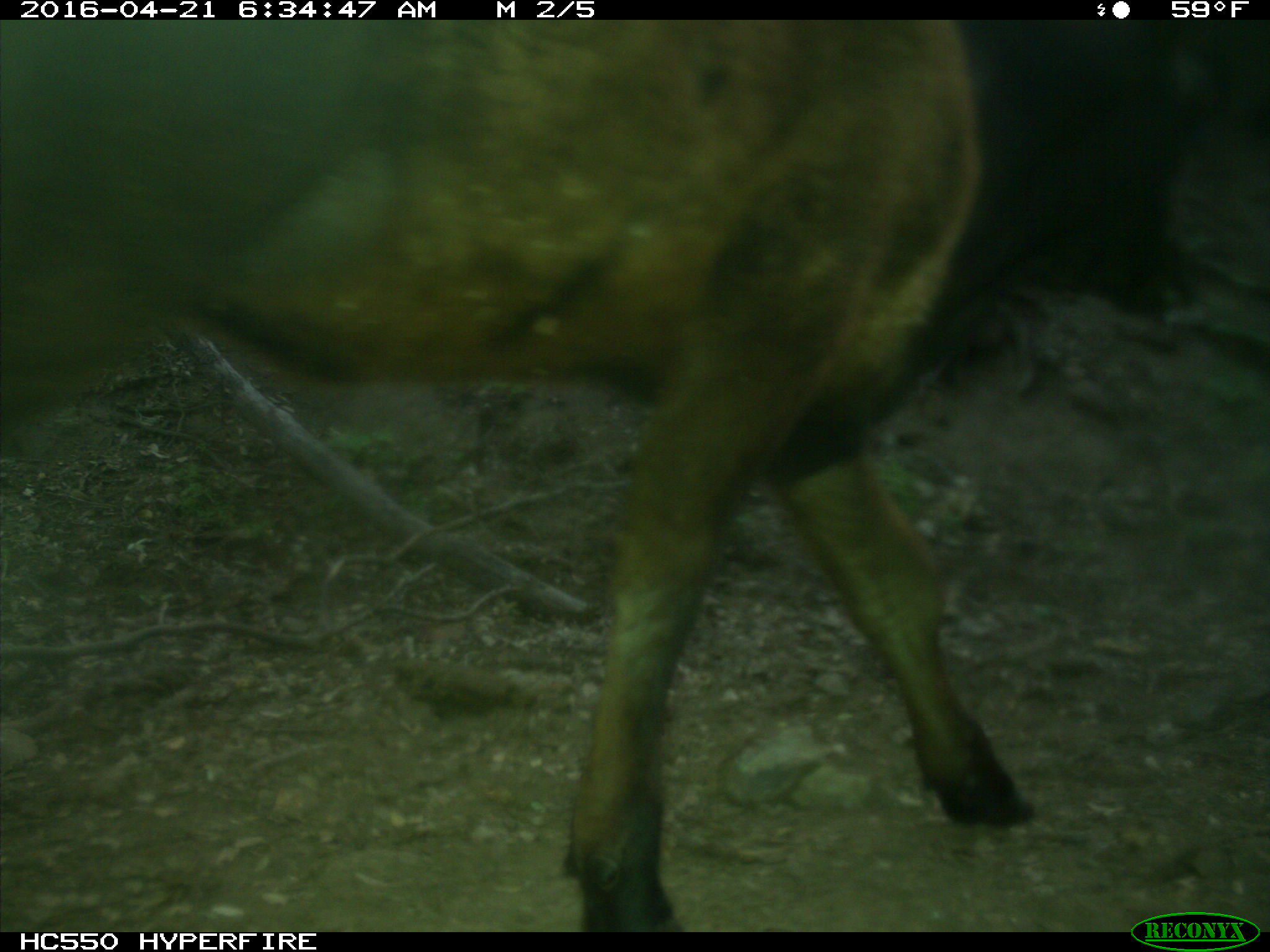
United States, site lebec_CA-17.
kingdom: Animalia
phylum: Chordata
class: Mammalia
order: Artiodactyla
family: Bovidae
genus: Bos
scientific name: Bos taurus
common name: domestic cow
Bos taurus (domestic cow).